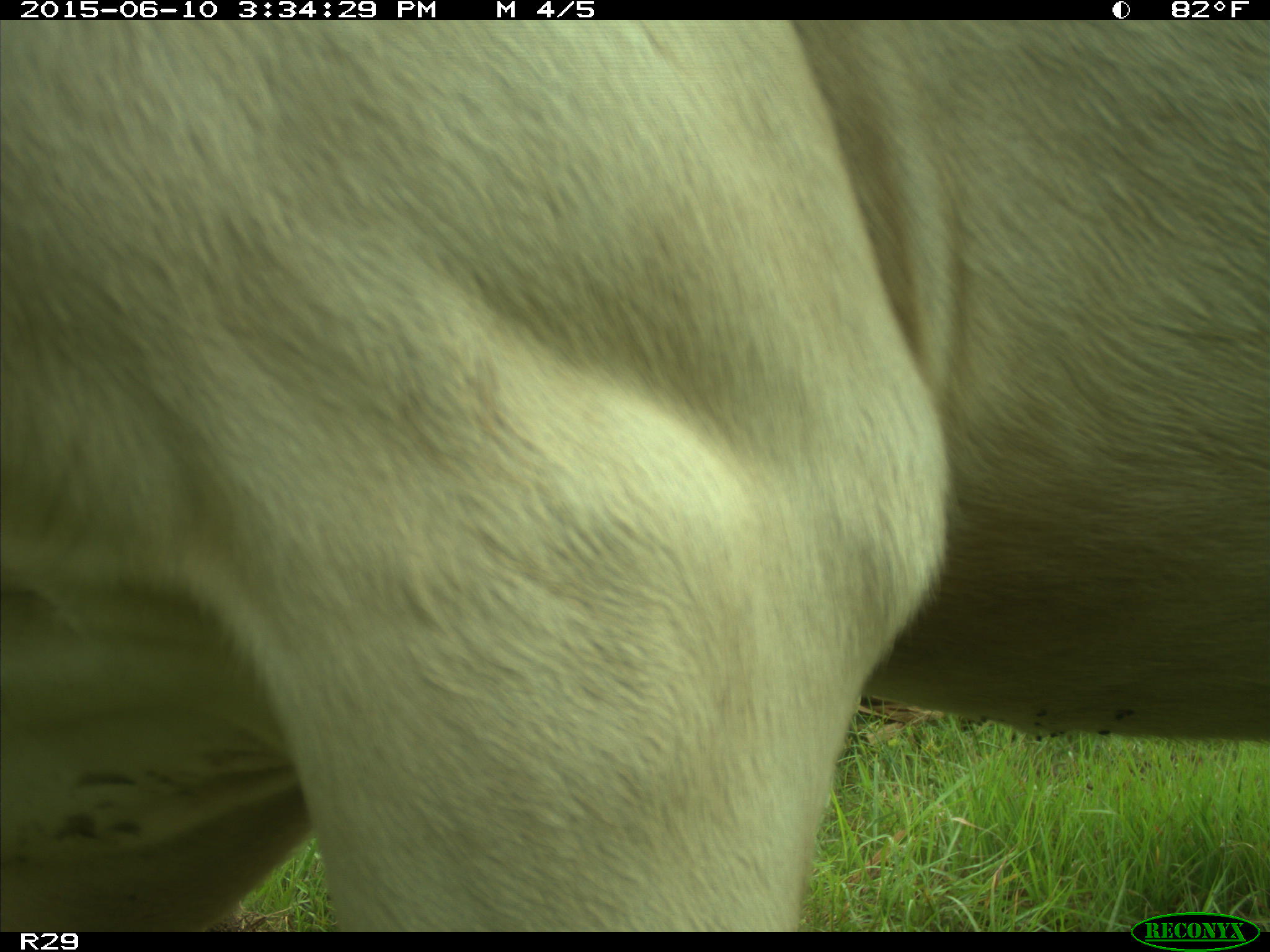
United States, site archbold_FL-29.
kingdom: Animalia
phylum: Chordata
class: Mammalia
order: Artiodactyla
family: Bovidae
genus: Bos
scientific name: Bos taurus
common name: domestic cow